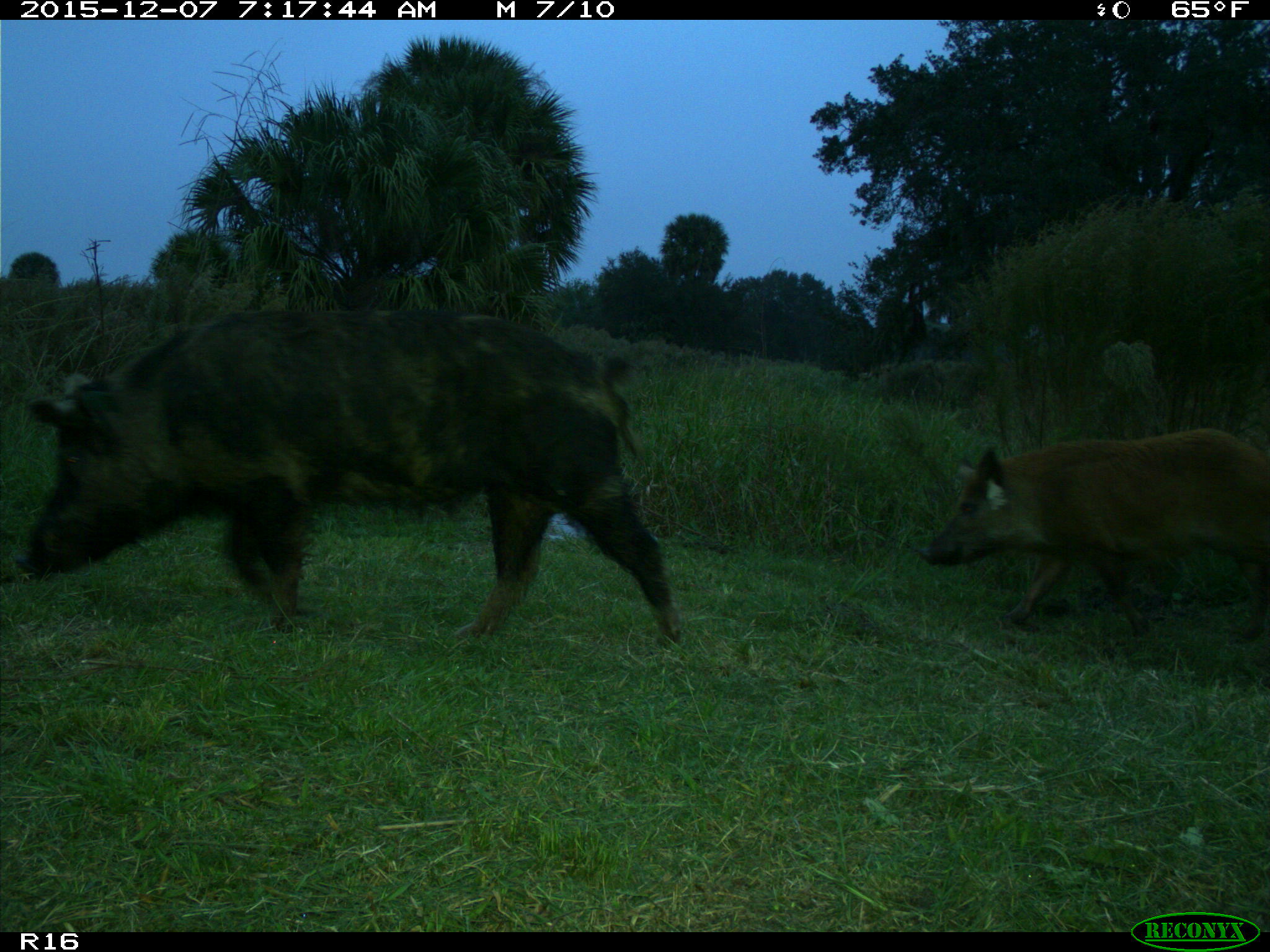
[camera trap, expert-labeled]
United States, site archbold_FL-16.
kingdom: Animalia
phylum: Chordata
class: Mammalia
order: Artiodactyla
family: Suidae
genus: Sus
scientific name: Sus scrofa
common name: wild boar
Sus scrofa (wild boar).